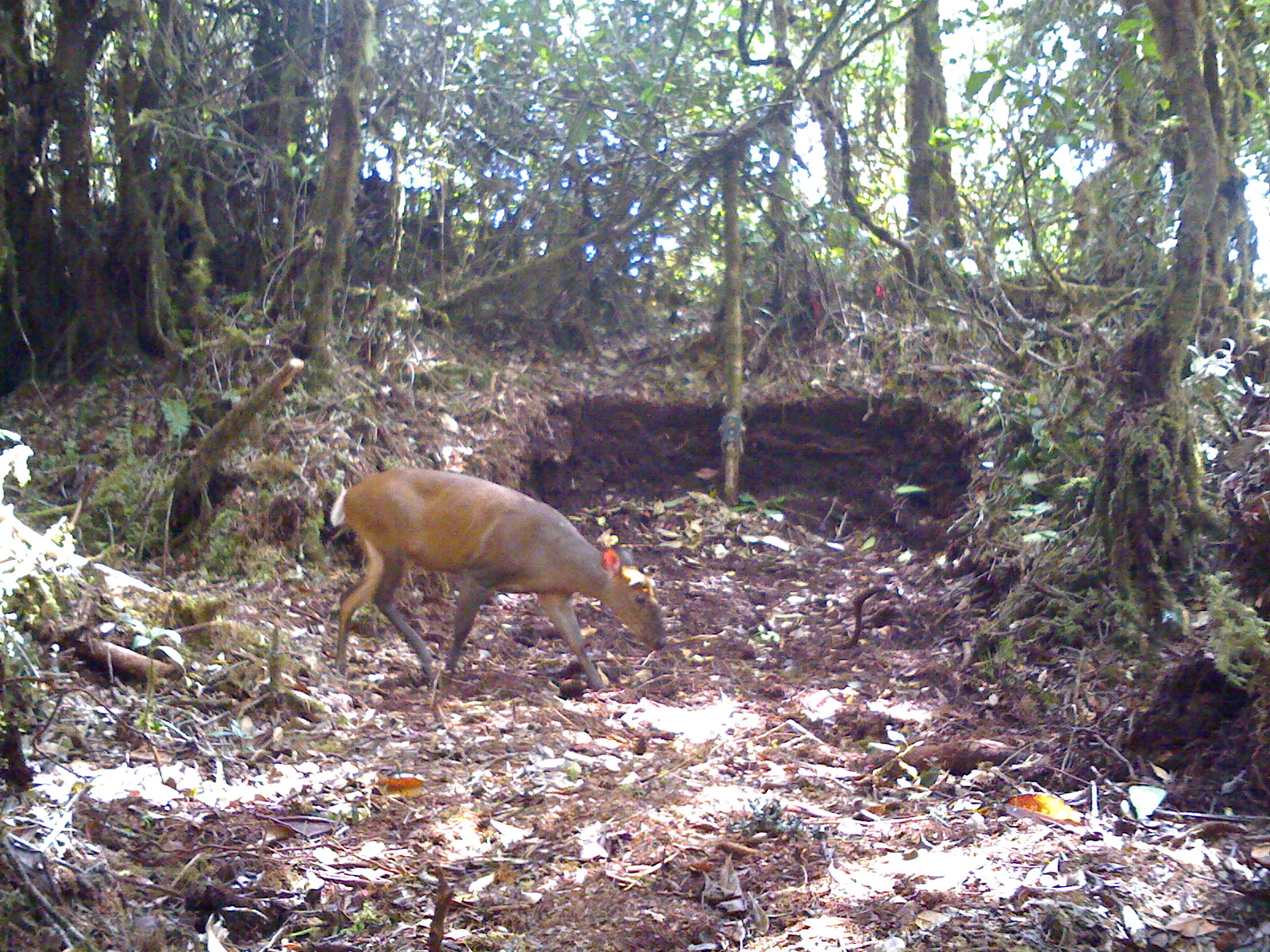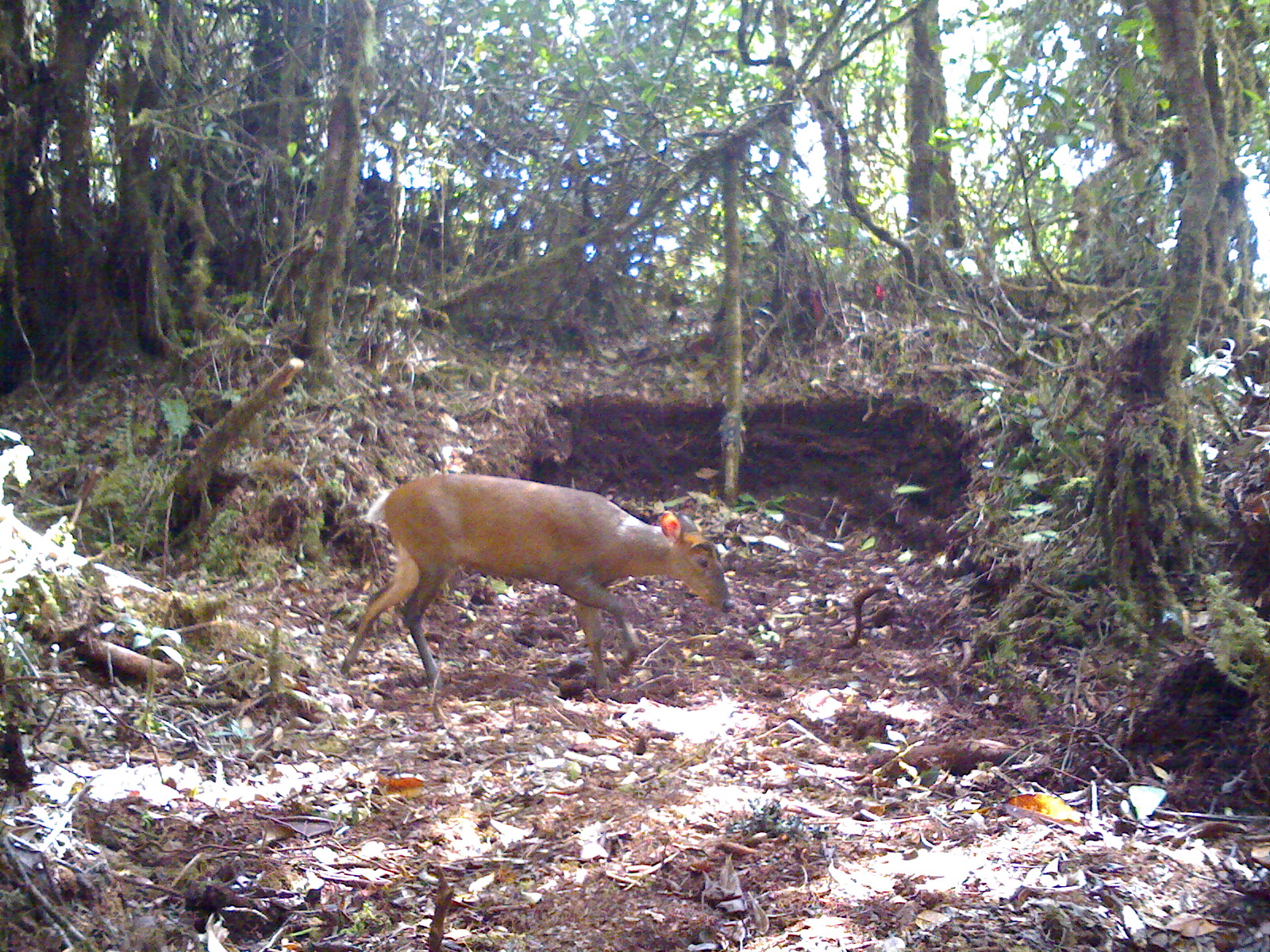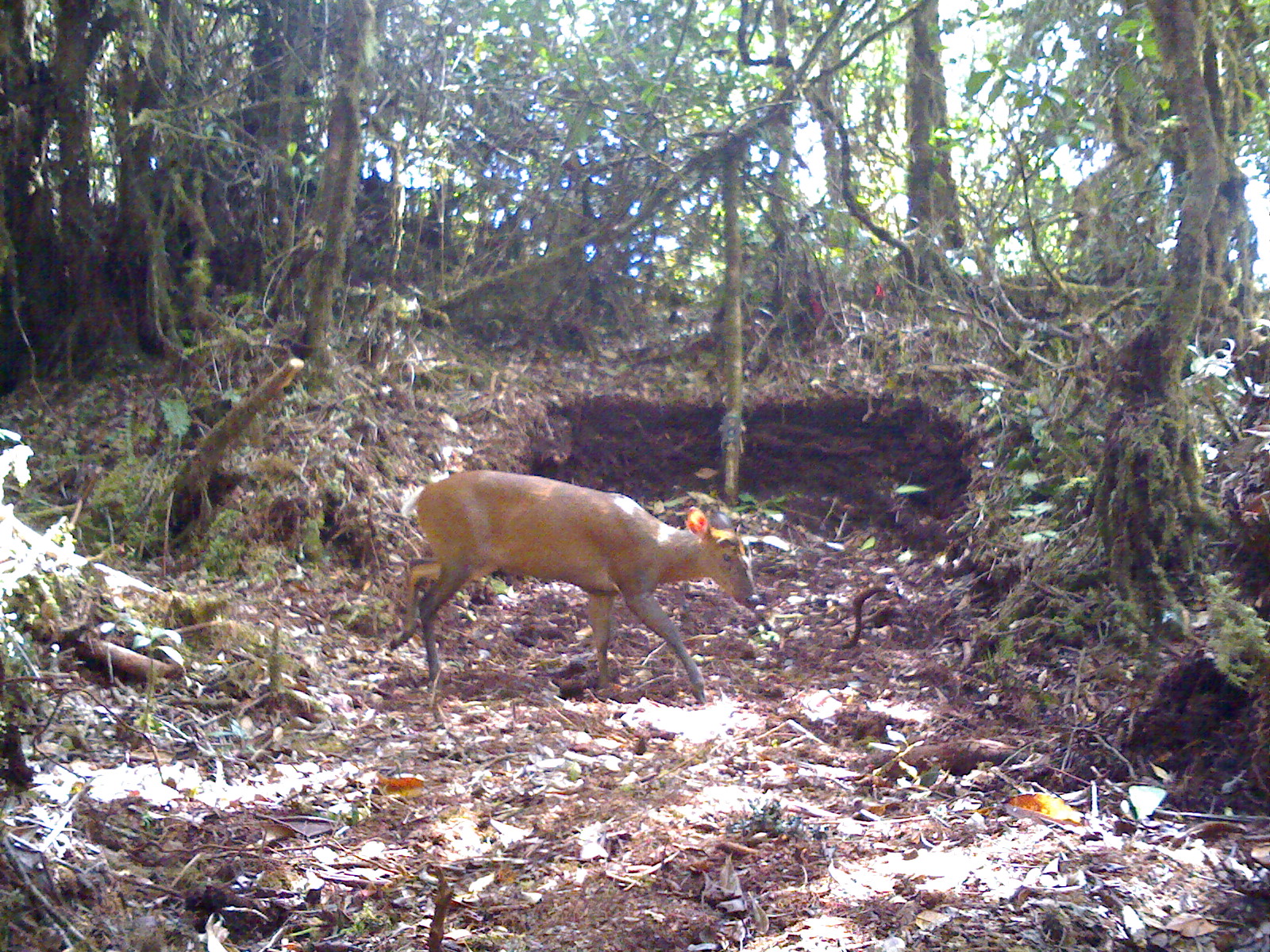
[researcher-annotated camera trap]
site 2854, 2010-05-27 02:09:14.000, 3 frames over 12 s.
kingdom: Animalia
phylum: Chordata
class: Mammalia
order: Artiodactyla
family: Cervidae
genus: Muntiacus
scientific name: Muntiacus muntjak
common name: southern red muntjac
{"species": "Muntiacus muntjak (southern red muntjac)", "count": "1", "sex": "female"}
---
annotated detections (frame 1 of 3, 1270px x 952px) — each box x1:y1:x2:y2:
muntiacus muntjak: 328:465:667:695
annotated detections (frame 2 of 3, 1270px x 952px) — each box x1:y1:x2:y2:
muntiacus muntjak: 339:472:734:693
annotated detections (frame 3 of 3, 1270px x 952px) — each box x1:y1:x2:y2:
muntiacus muntjak: 388:466:759:705